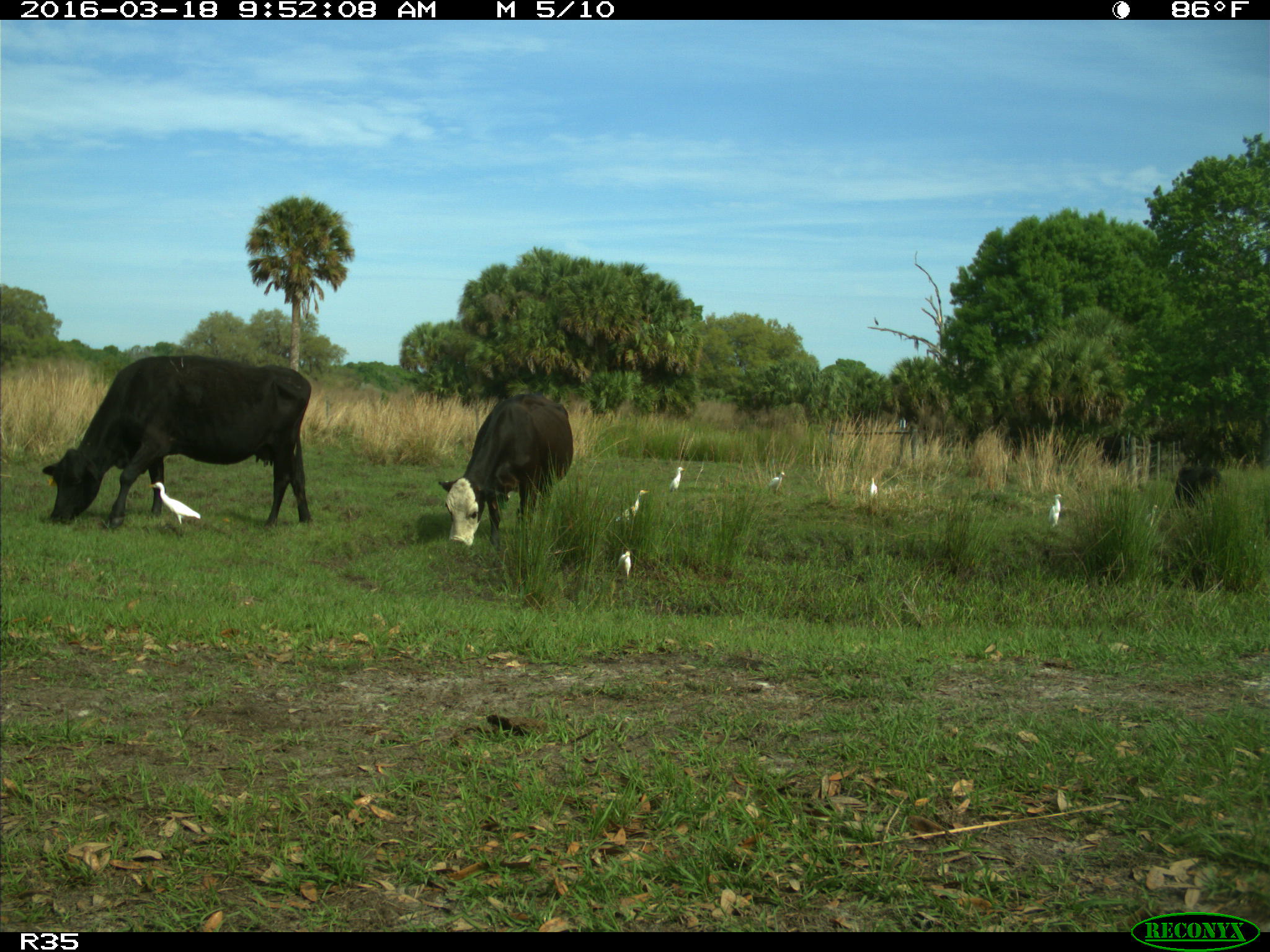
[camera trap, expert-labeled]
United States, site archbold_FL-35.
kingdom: Animalia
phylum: Chordata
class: Mammalia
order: Artiodactyla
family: Bovidae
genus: Bos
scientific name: Bos taurus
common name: domestic cow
Bos taurus (domestic cow).